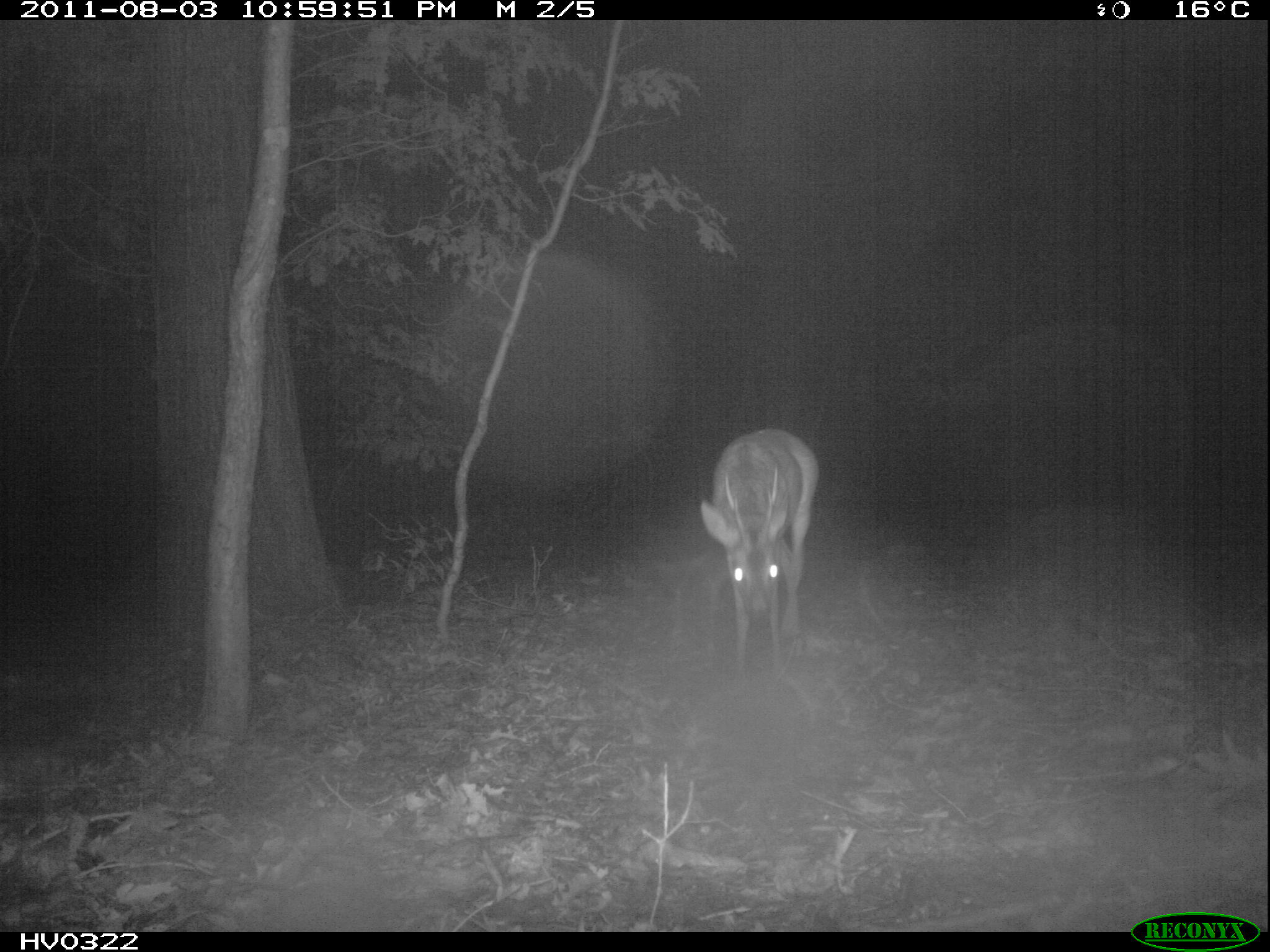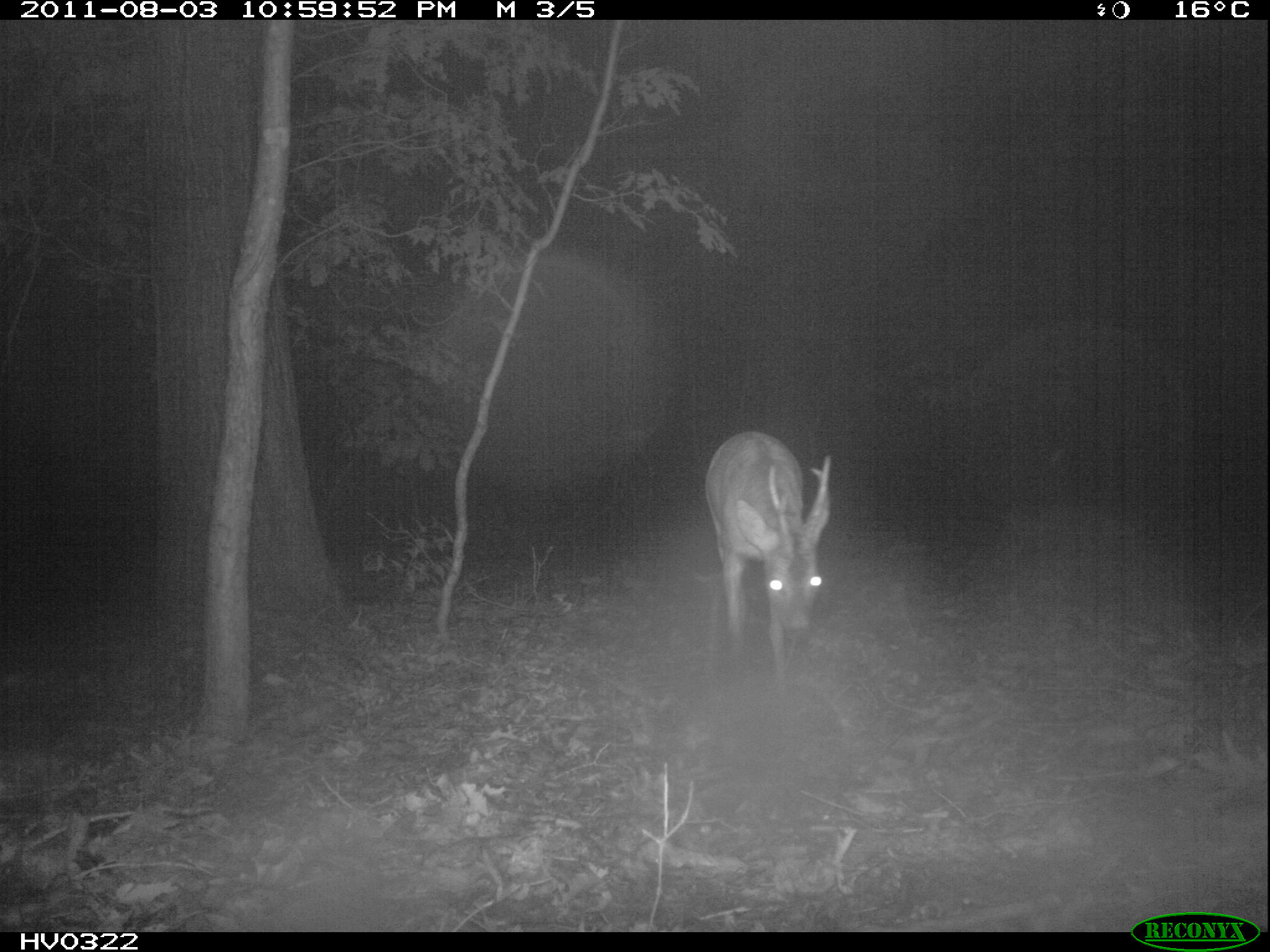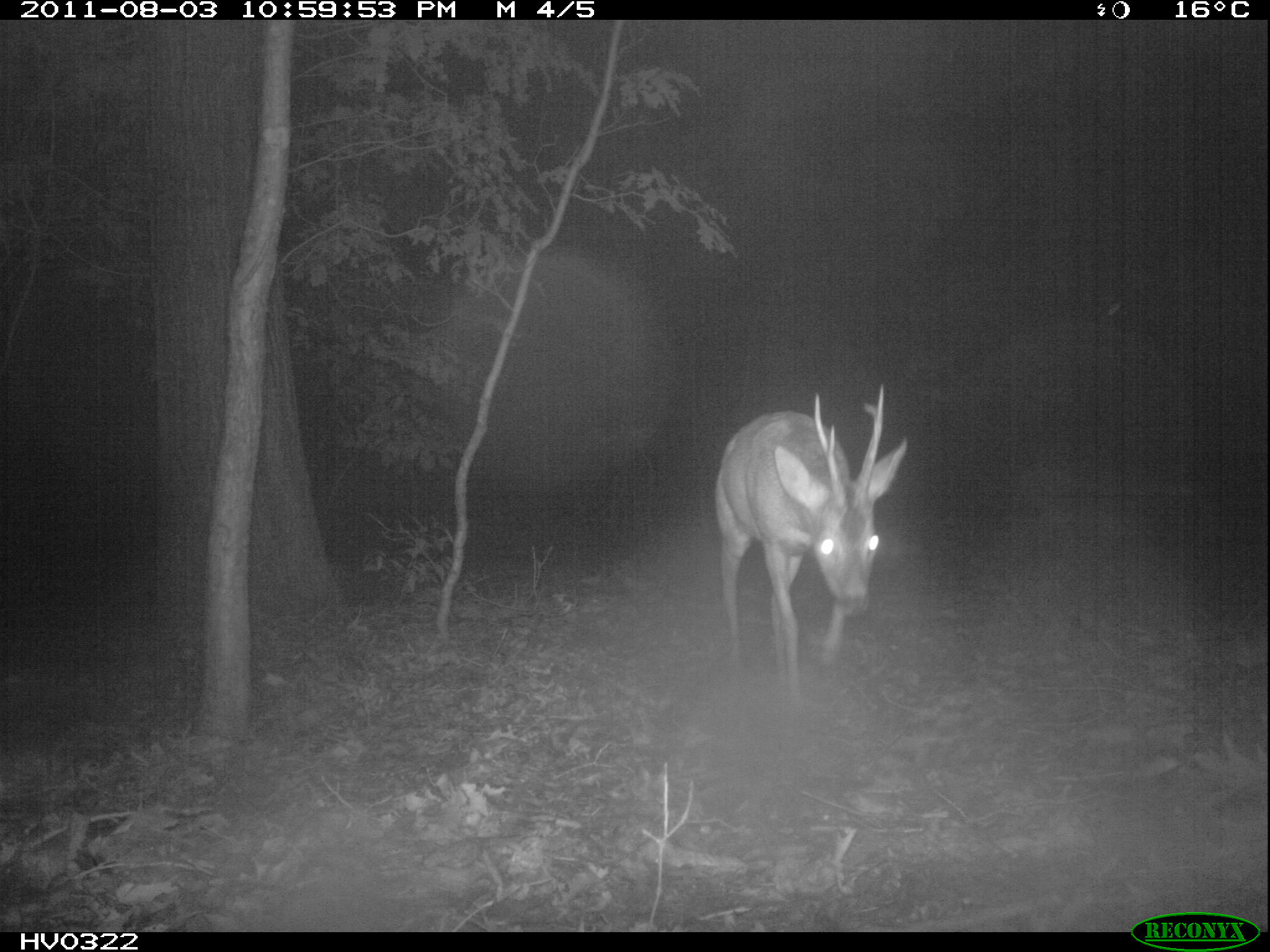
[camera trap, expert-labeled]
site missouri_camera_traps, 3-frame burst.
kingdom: Animalia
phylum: Chordata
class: Mammalia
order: Artiodactyla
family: Cervidae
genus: Capreolus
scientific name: Capreolus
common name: roe deer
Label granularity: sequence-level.